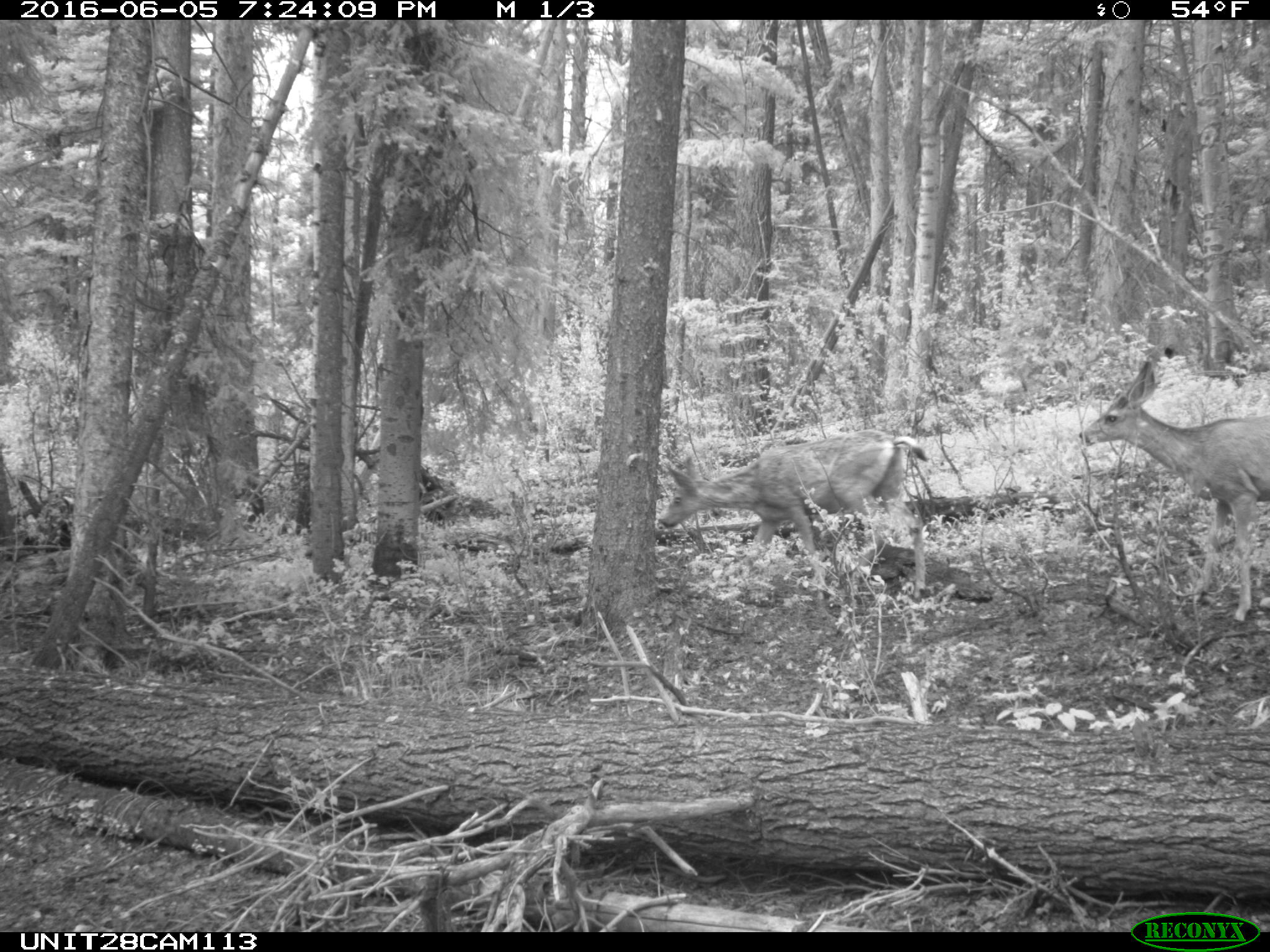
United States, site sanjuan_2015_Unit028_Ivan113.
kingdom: Animalia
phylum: Chordata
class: Mammalia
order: Artiodactyla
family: Cervidae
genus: Odocoileus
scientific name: Odocoileus hemionus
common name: mule deer